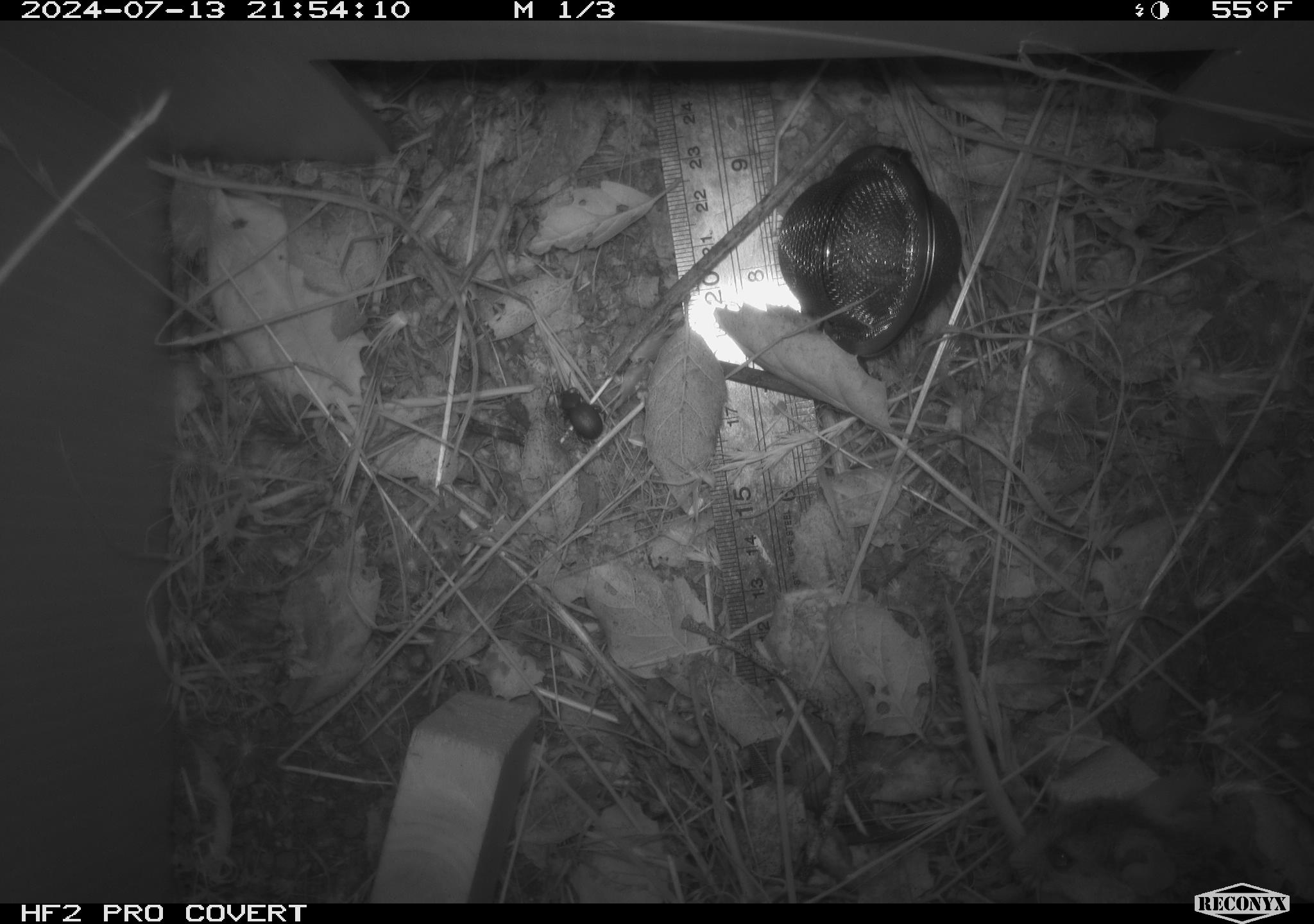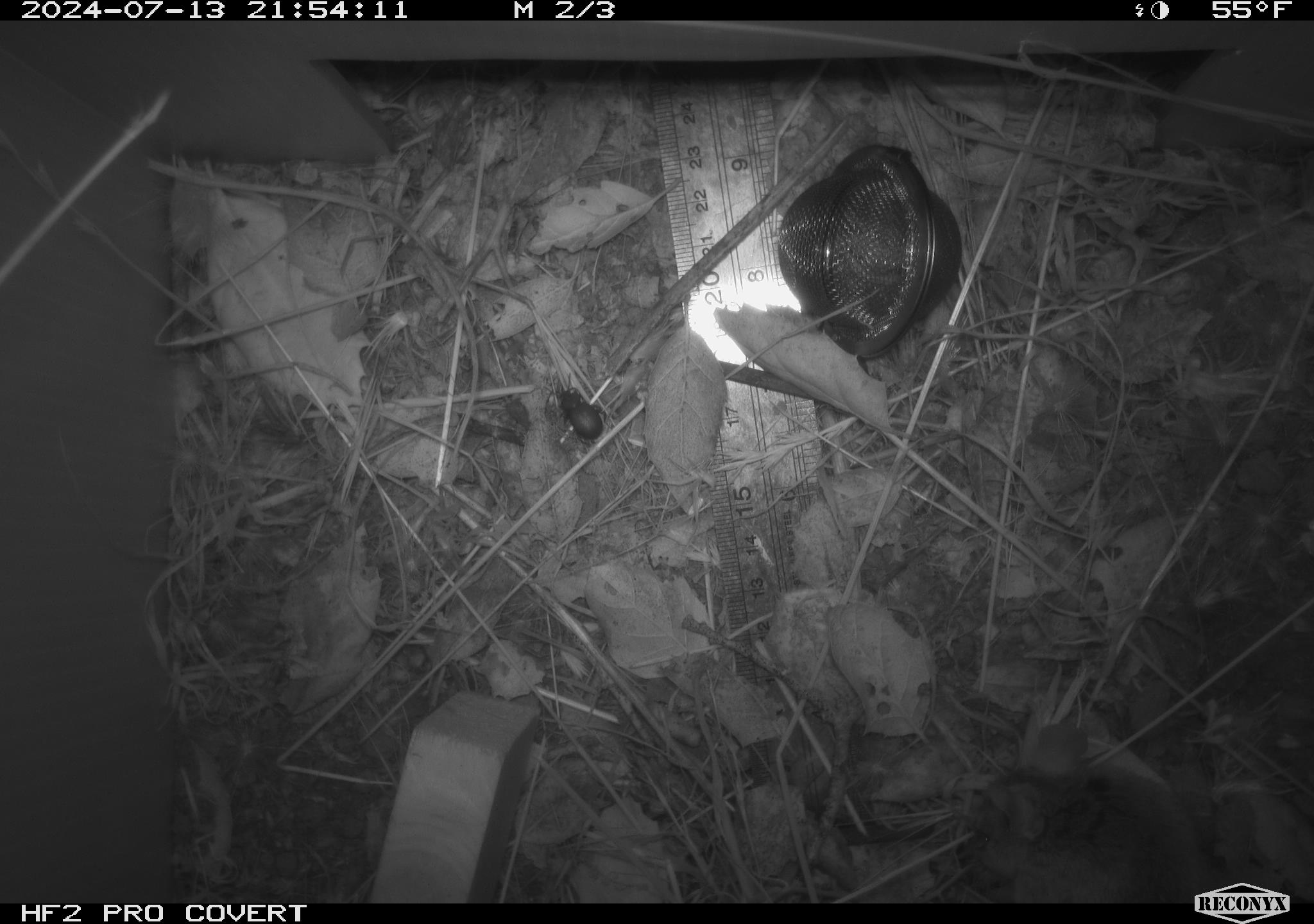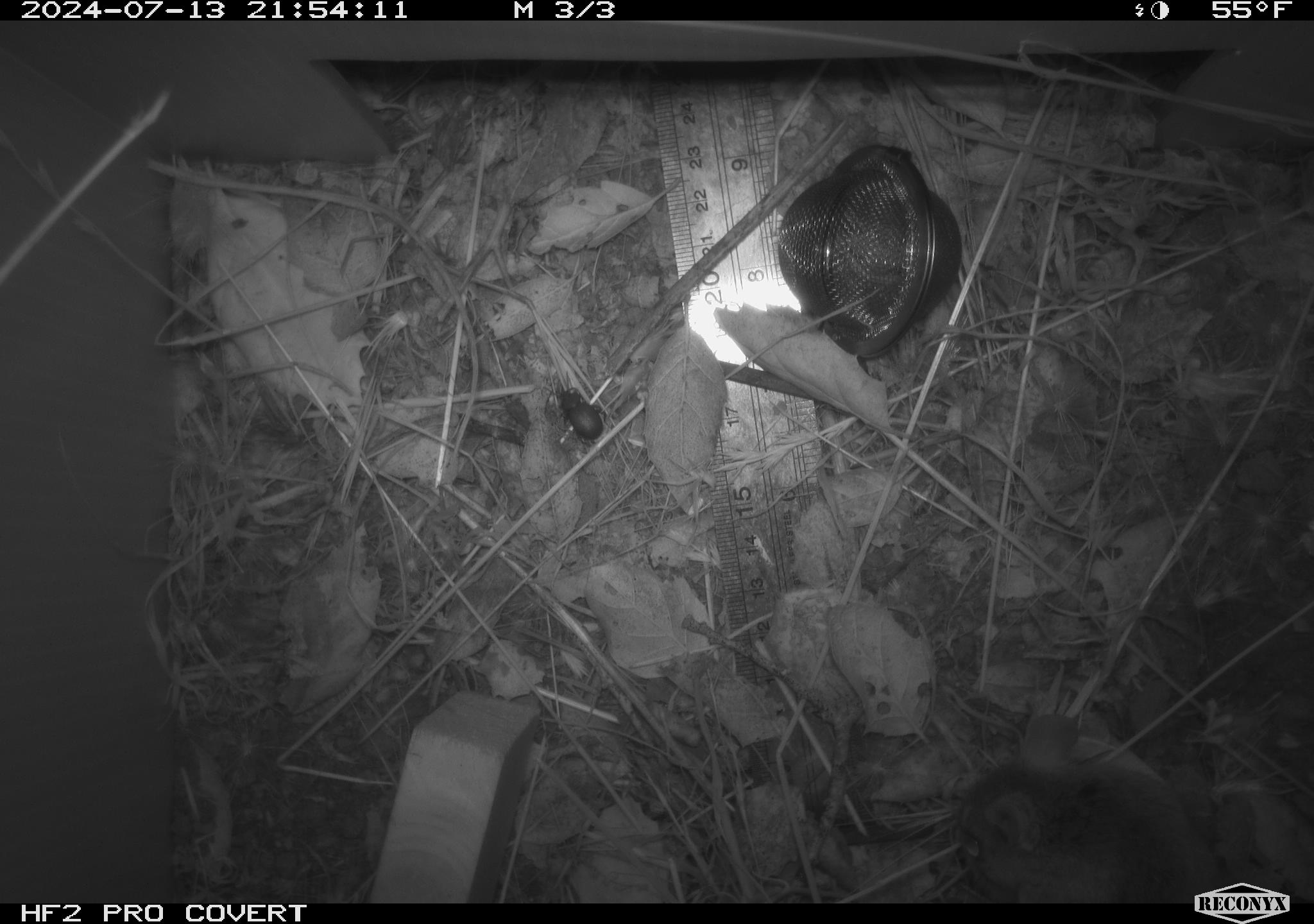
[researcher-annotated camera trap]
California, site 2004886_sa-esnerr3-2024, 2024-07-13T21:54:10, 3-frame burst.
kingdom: Animalia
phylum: Chordata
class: Mammalia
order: Rodentia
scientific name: Rodentia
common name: rodent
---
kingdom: Animalia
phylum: Arthropoda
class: Insecta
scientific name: Insecta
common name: insect